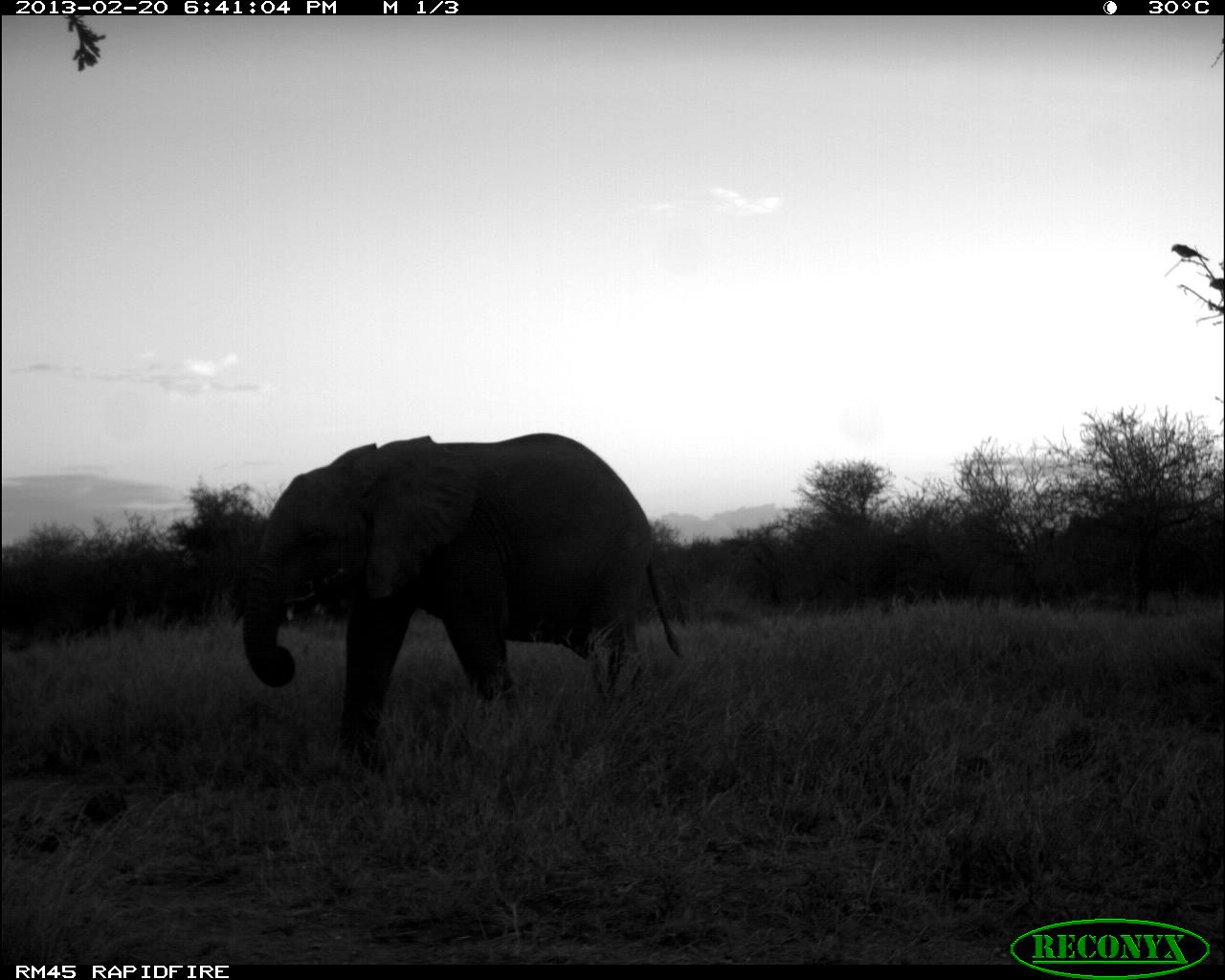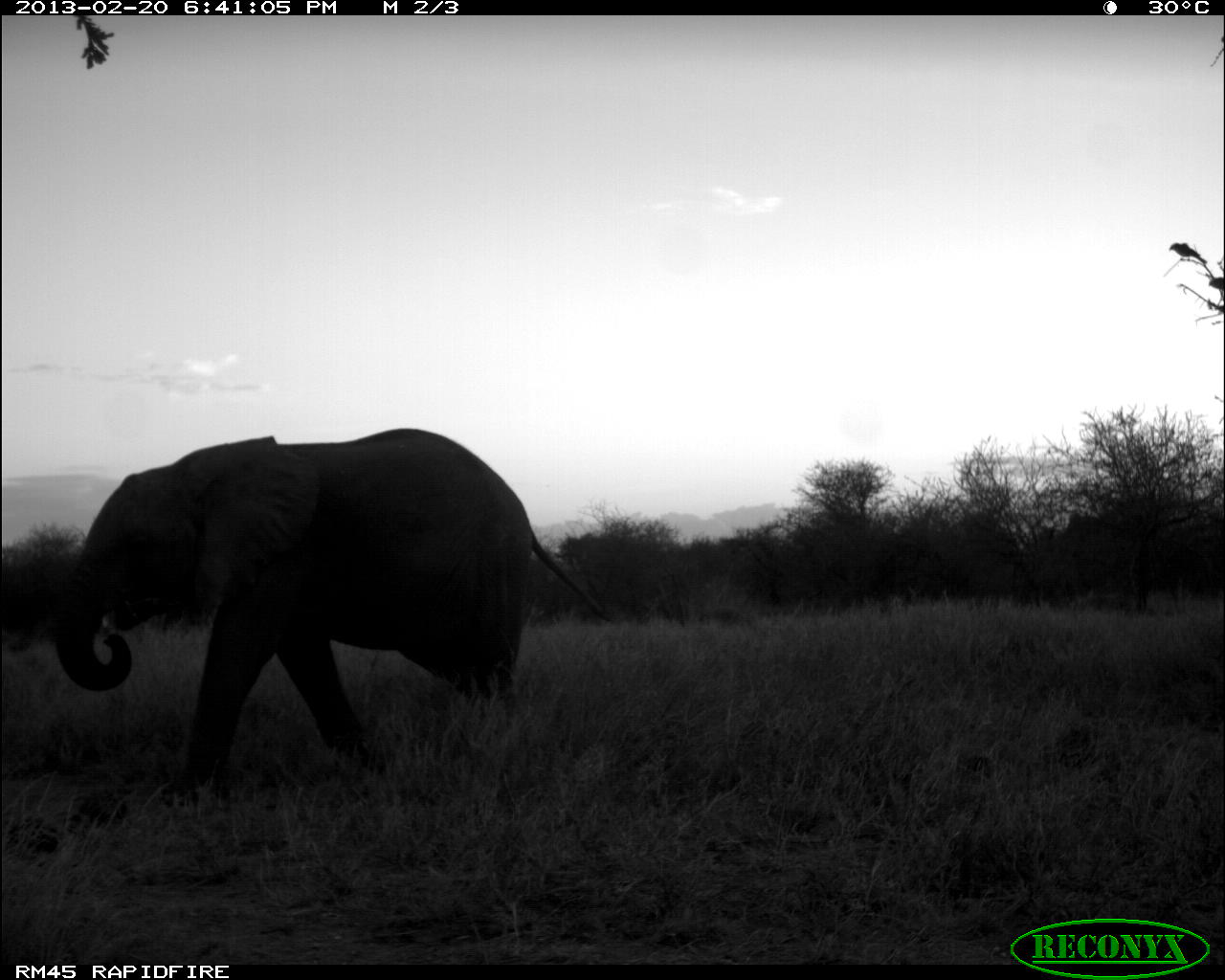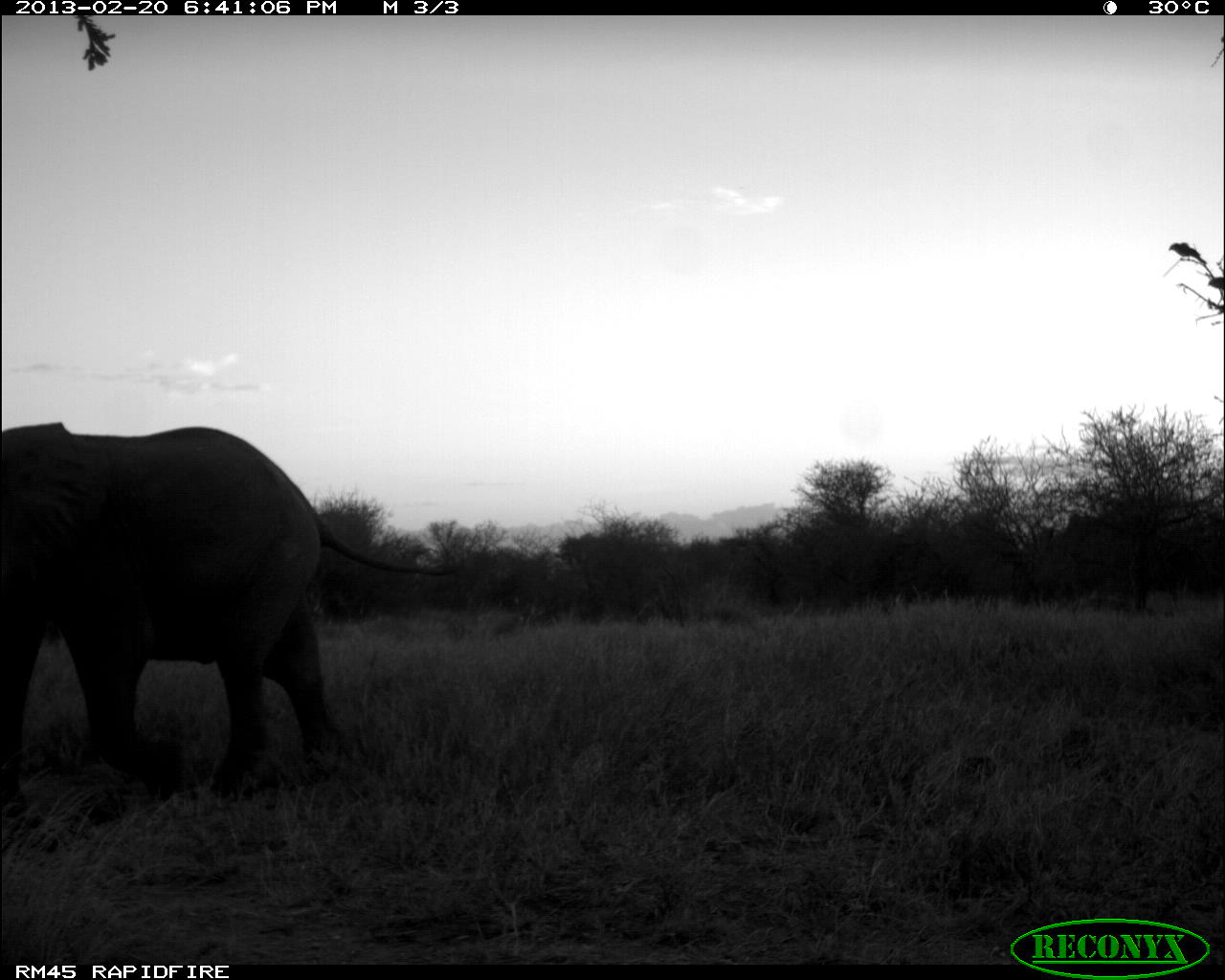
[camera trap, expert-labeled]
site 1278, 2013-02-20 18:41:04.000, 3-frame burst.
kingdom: Animalia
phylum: Chordata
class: Mammalia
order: Proboscidea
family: Elephantidae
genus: Loxodonta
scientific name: Loxodonta africana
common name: african bush elephant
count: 1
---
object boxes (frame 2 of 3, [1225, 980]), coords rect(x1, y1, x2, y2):
loxodonta africana: rect(55, 427, 609, 799)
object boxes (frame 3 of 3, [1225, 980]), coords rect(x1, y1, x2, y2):
loxodonta africana: rect(0, 419, 463, 818)